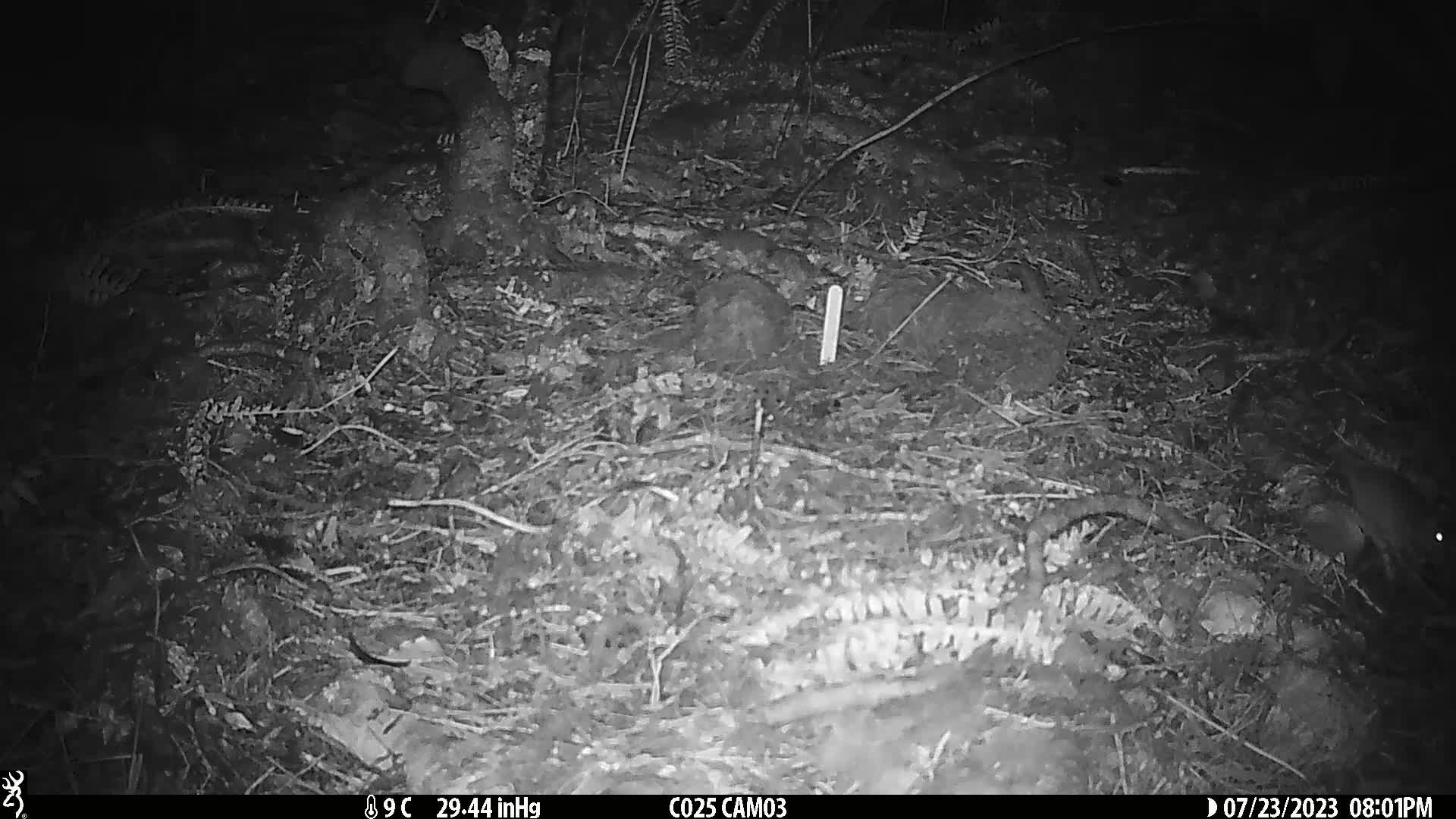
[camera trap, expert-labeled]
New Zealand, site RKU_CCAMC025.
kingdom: Animalia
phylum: Chordata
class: Mammalia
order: Rodentia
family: Muridae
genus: Rattus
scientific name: Rattus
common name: rat